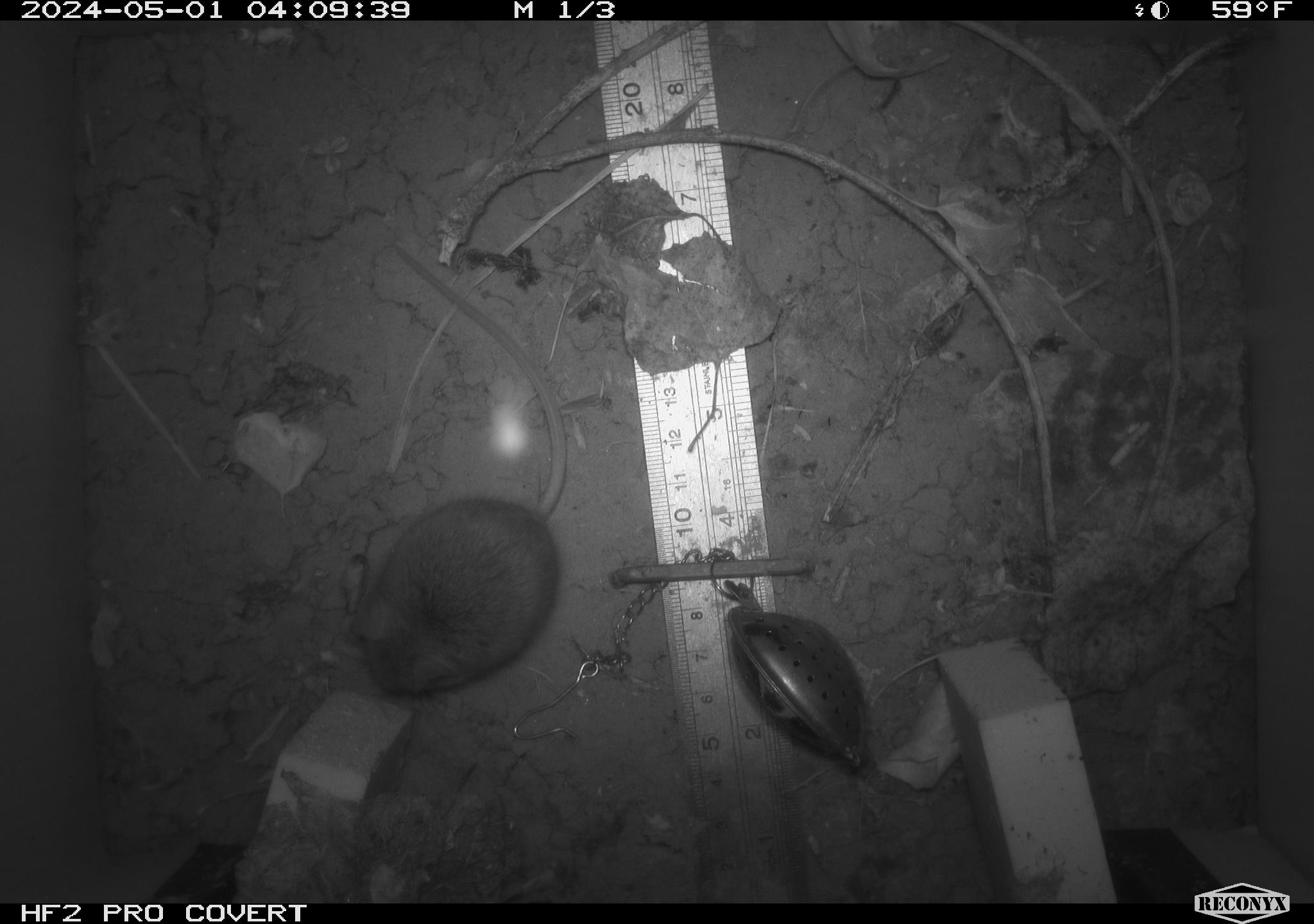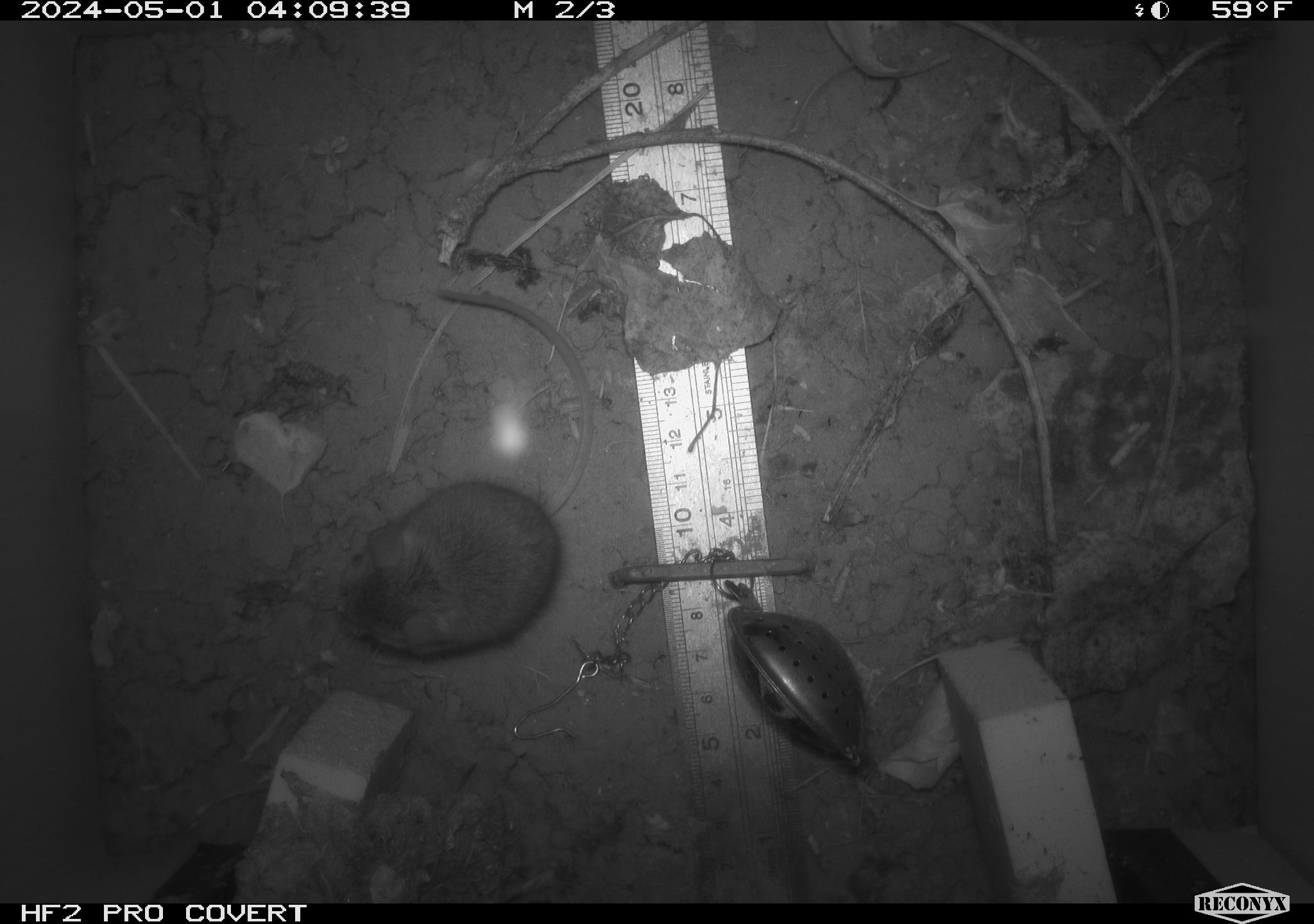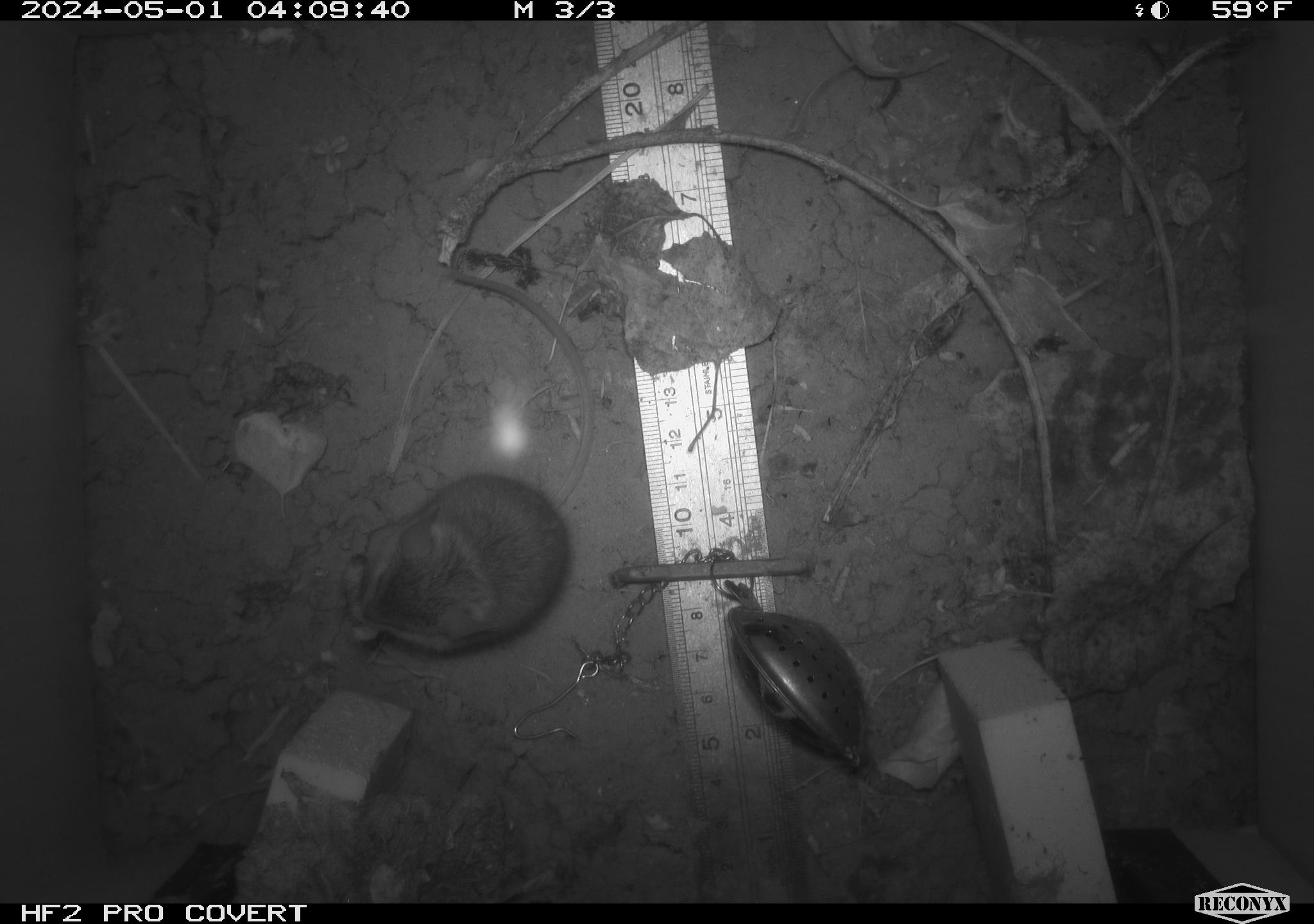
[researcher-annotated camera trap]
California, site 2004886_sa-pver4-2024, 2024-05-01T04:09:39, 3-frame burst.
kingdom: Animalia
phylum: Chordata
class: Mammalia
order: Rodentia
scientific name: Rodentia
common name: mouse species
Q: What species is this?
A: Mouse species (Rodentia).